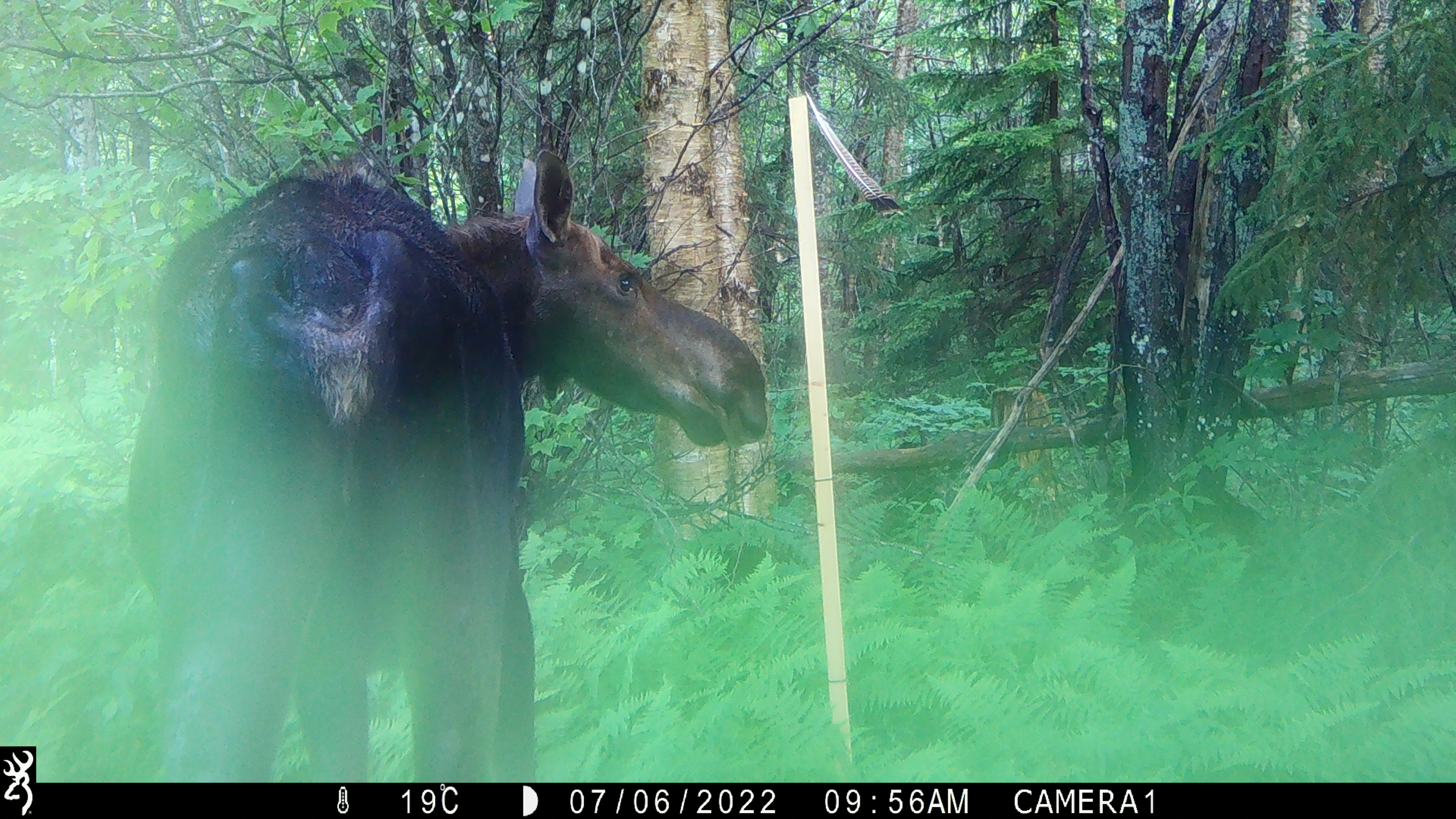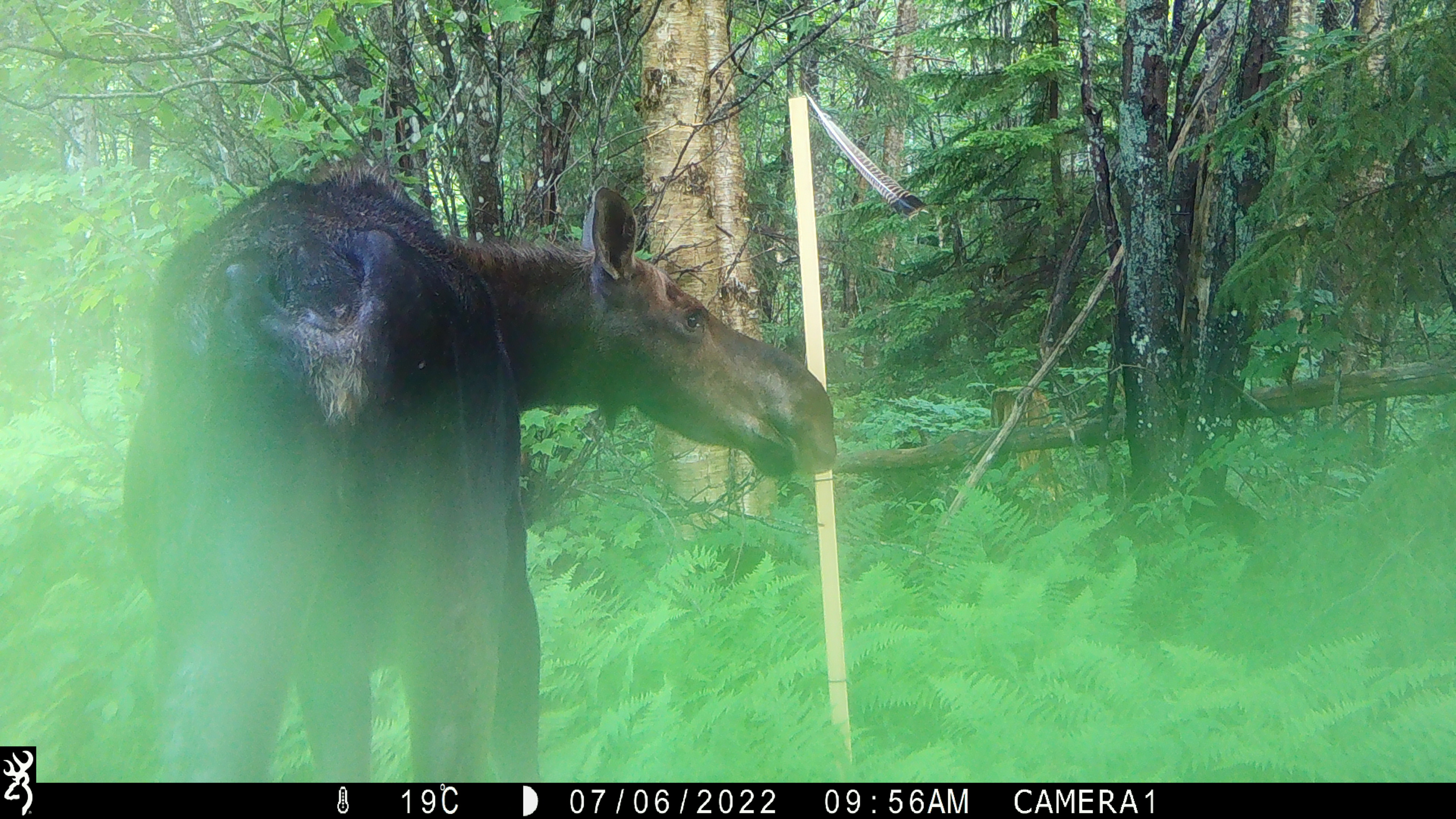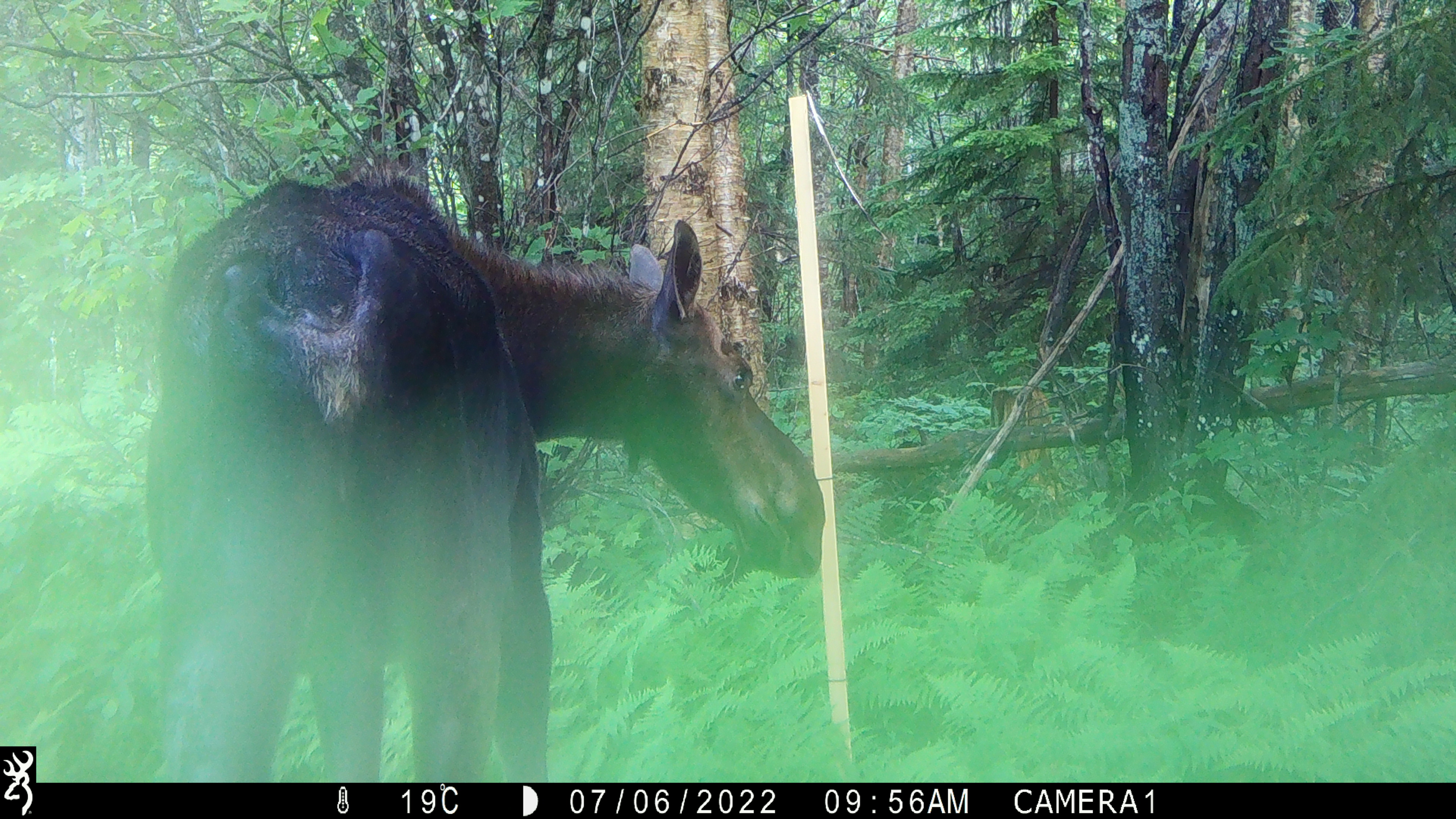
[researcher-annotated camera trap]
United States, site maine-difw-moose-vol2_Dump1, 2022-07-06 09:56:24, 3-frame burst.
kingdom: Animalia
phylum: Chordata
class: Mammalia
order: Artiodactyla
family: Cervidae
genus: Alces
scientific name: Alces alces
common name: moose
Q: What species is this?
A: Moose (Alces alces).